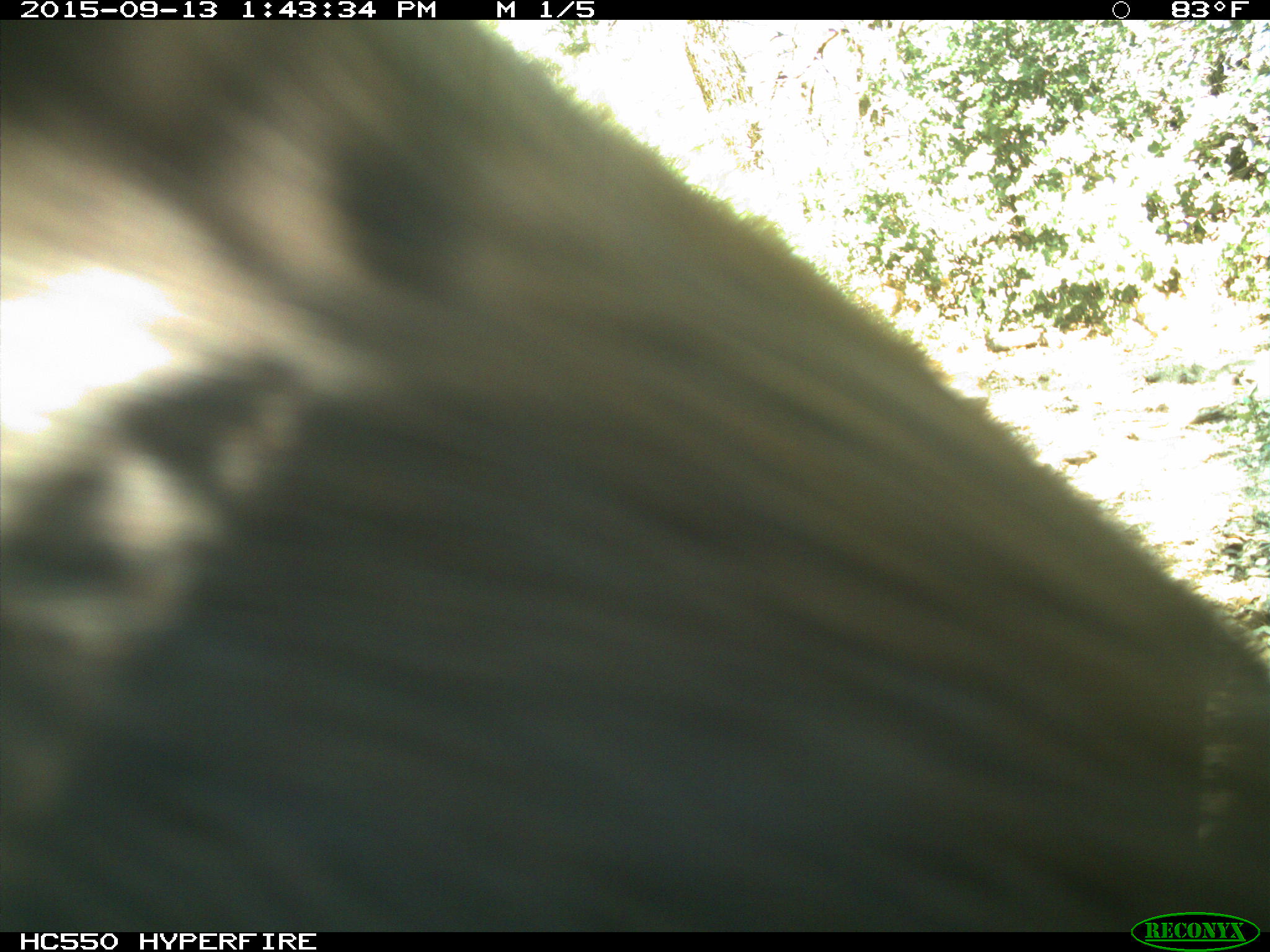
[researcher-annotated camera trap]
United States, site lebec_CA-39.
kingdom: Animalia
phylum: Chordata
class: Mammalia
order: Carnivora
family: Ursidae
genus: Ursus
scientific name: Ursus americanus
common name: american black bear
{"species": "Ursus americanus (american black bear)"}